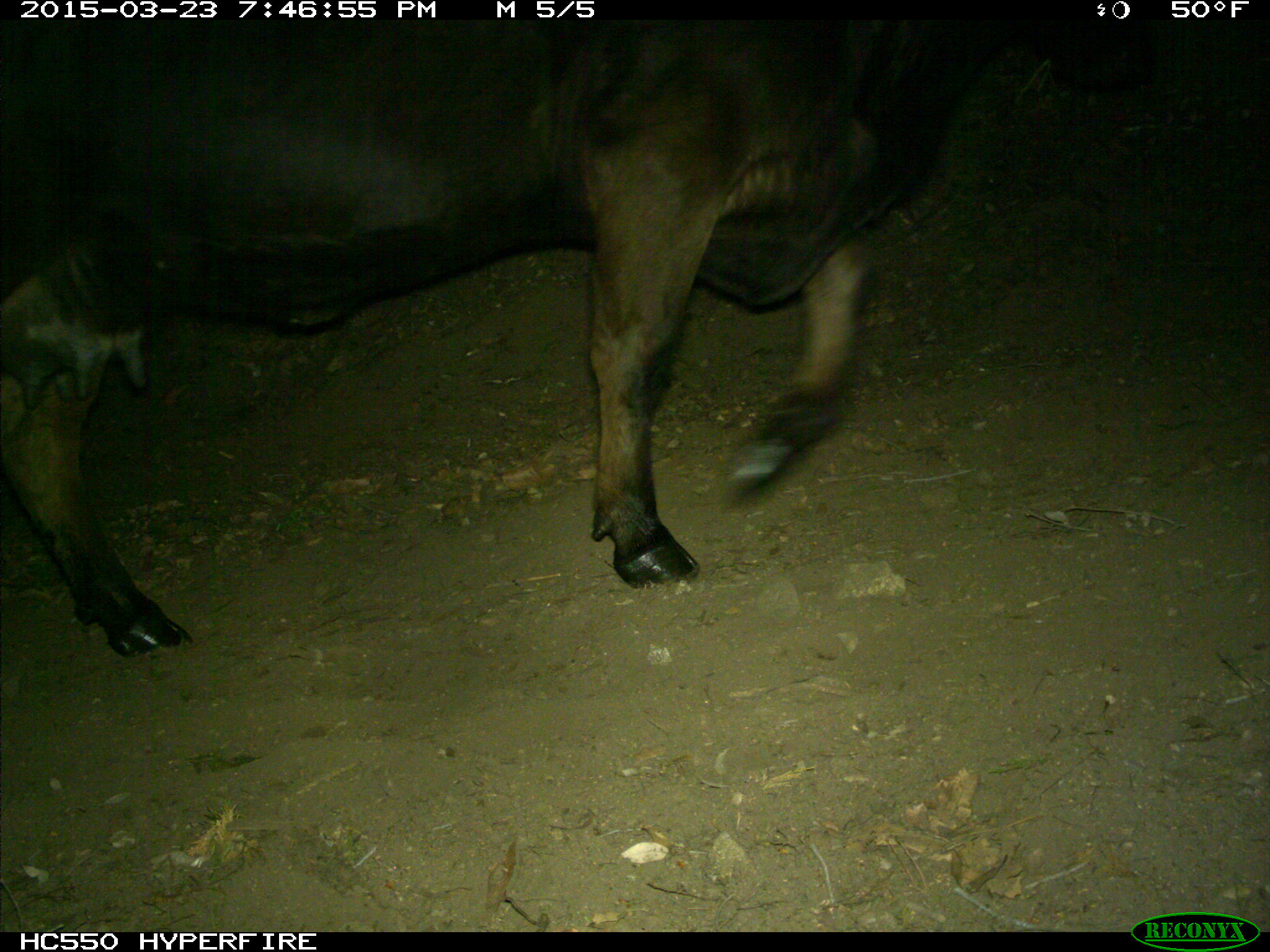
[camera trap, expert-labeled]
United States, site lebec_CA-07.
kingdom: Animalia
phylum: Chordata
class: Mammalia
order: Artiodactyla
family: Bovidae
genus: Bos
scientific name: Bos taurus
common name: domestic cow